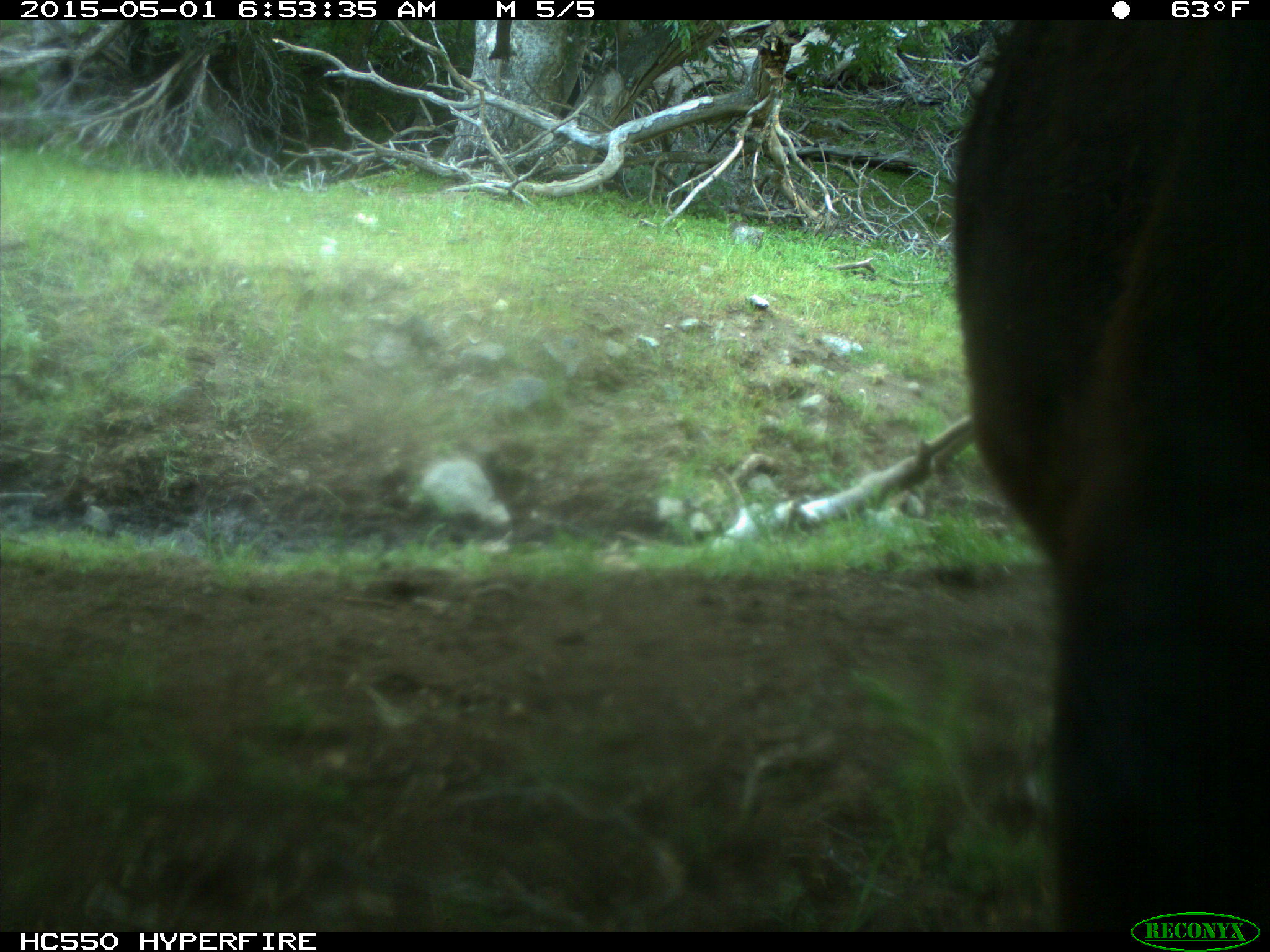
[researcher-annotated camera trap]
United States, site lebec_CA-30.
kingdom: Animalia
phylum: Chordata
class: Mammalia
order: Artiodactyla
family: Bovidae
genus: Bos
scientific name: Bos taurus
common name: domestic cow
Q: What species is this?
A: Bos taurus (domestic cow).